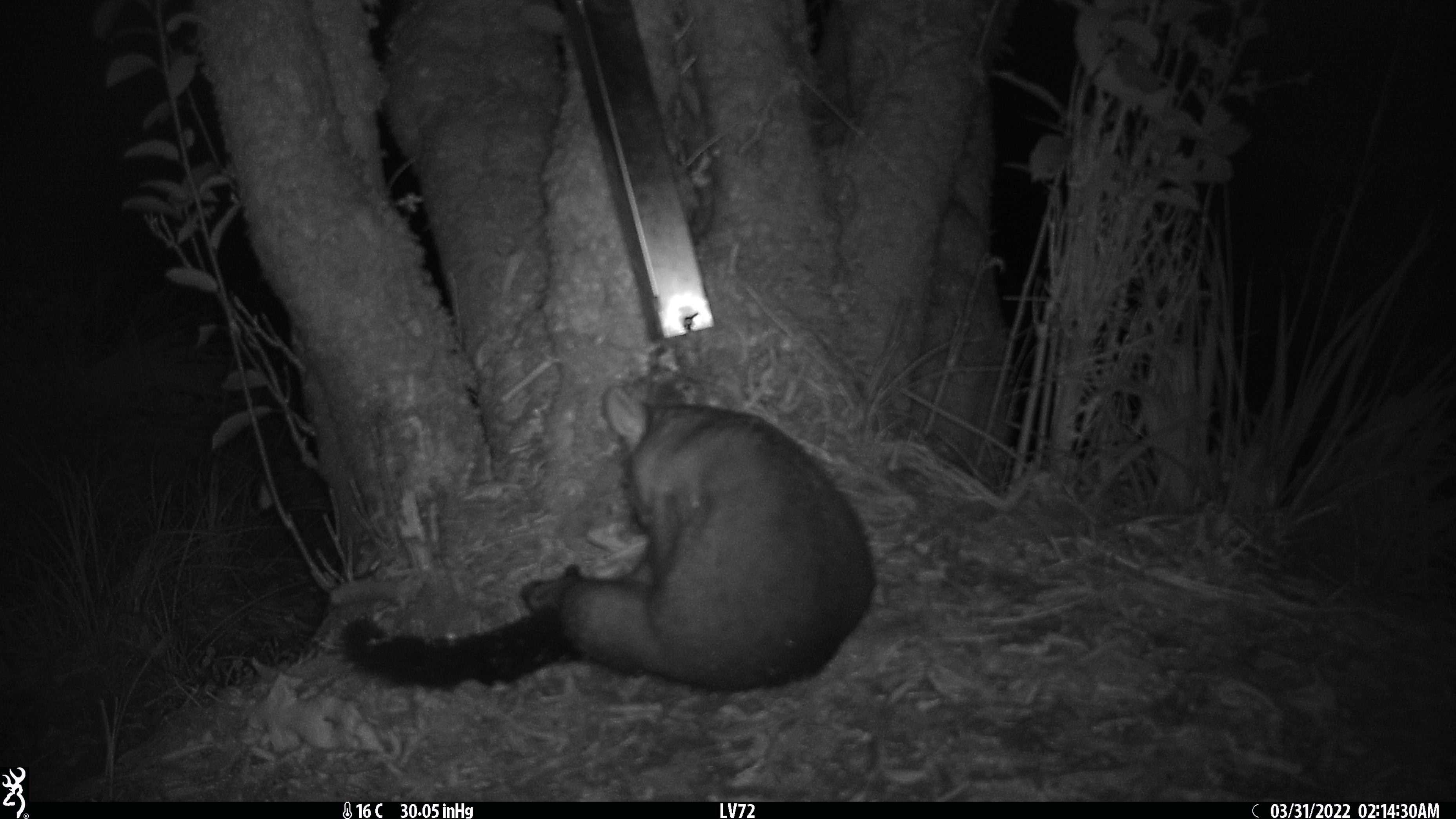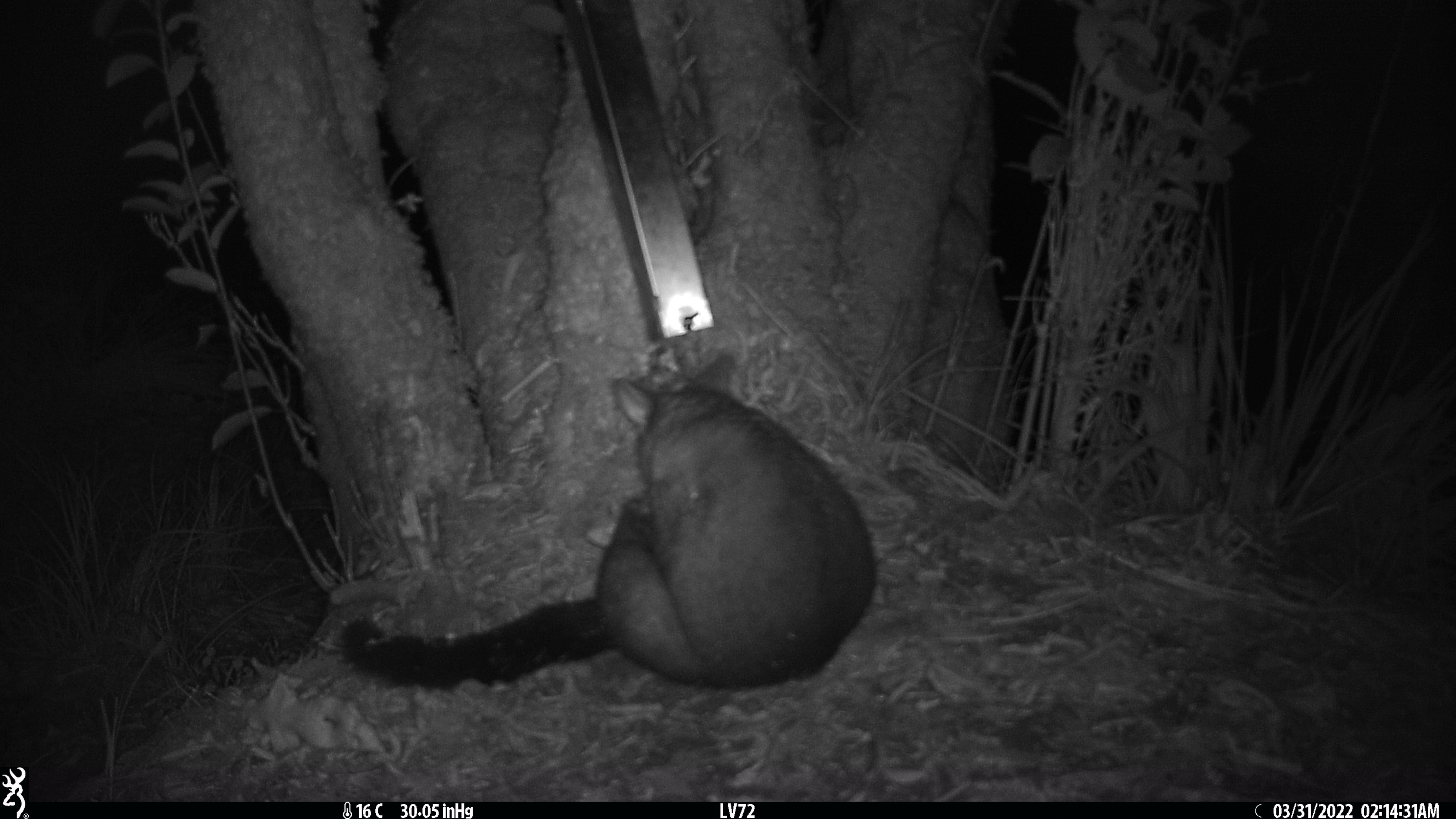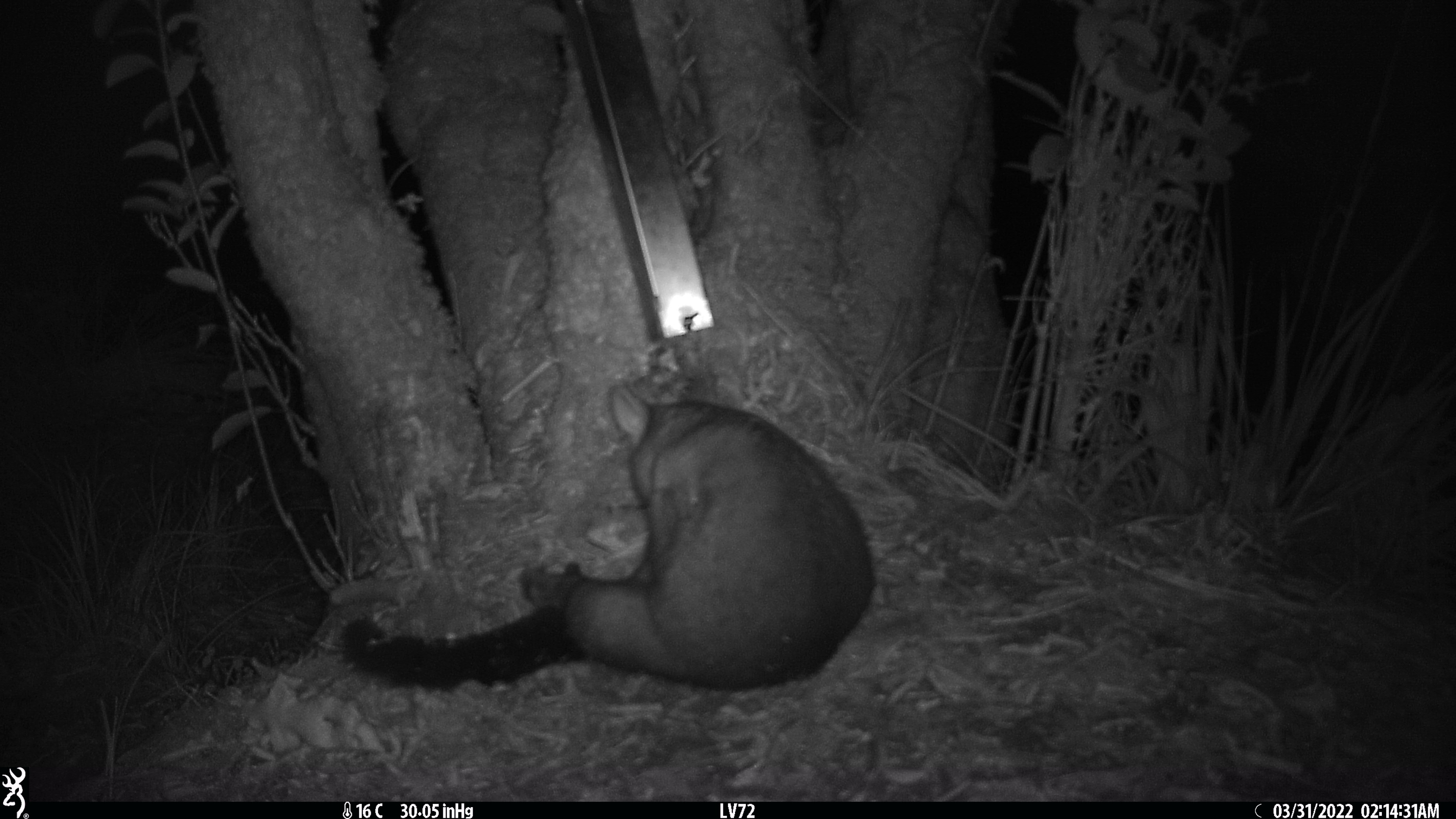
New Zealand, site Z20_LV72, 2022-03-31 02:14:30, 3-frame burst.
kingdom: Animalia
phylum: Chordata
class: Mammalia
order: Diprotodontia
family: Phalangeridae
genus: Trichosurus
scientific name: Trichosurus vulpecula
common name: common brushtail possum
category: possum